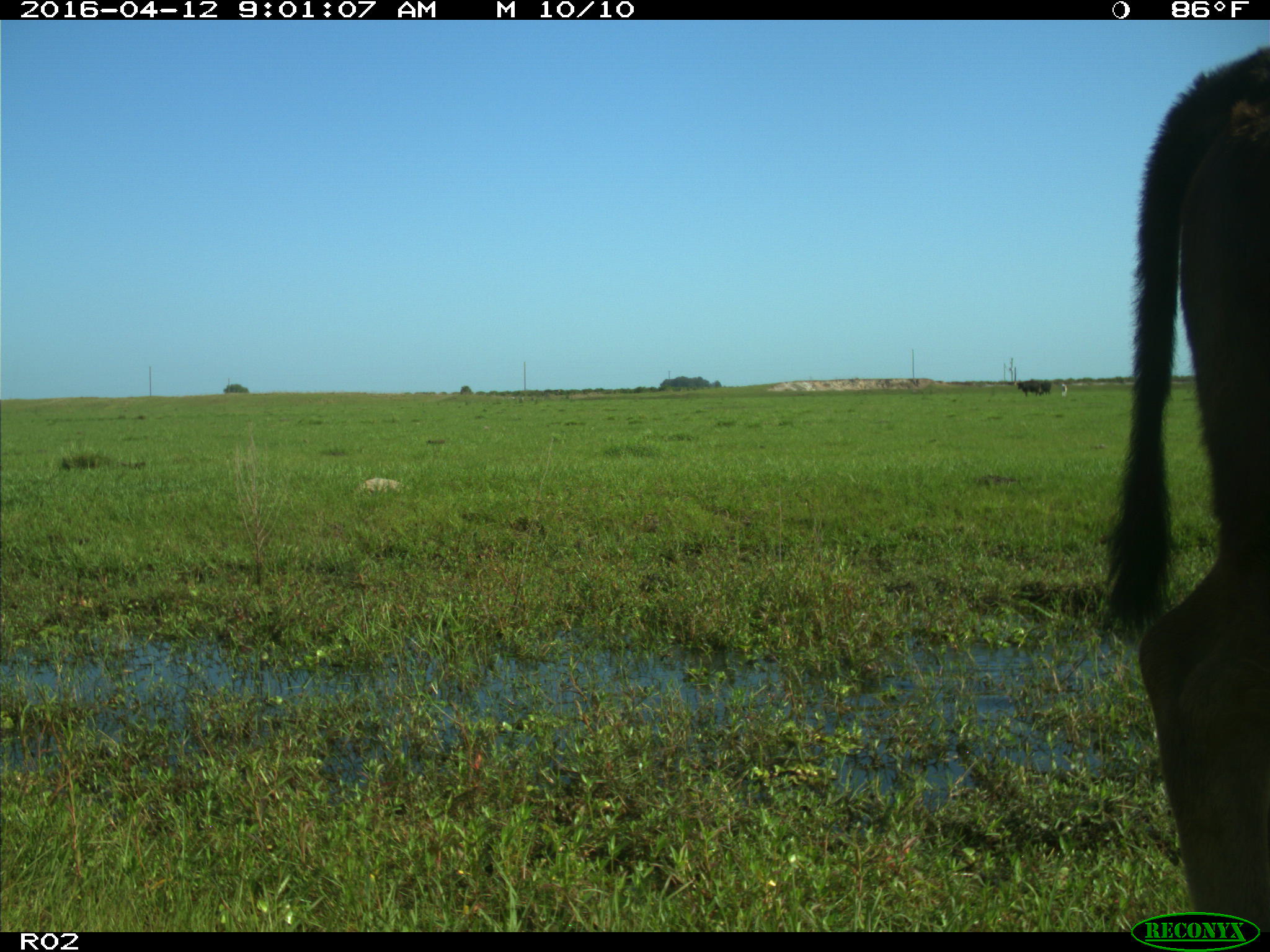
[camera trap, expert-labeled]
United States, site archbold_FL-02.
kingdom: Animalia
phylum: Chordata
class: Mammalia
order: Artiodactyla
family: Bovidae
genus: Bos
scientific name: Bos taurus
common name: domestic cow